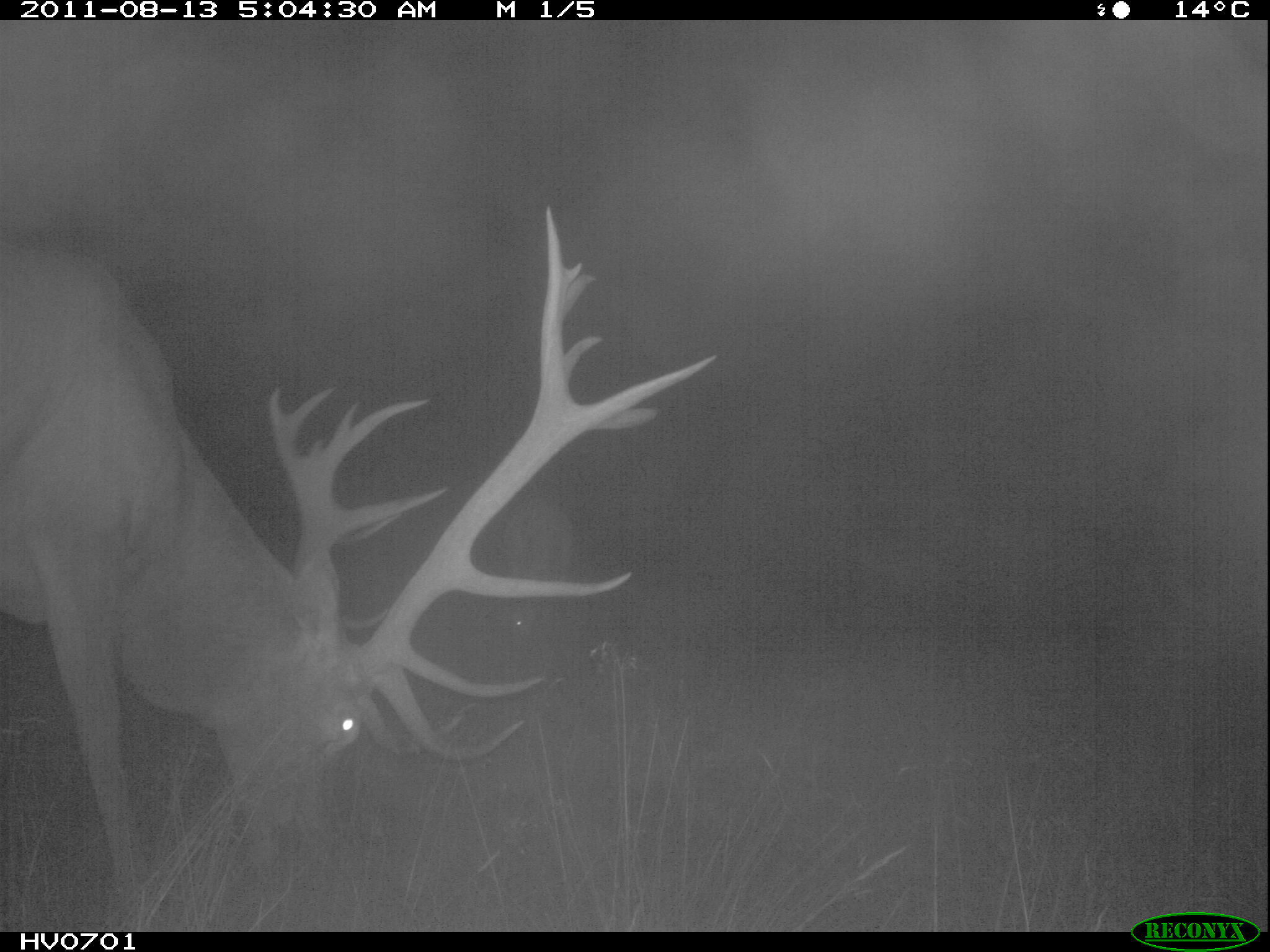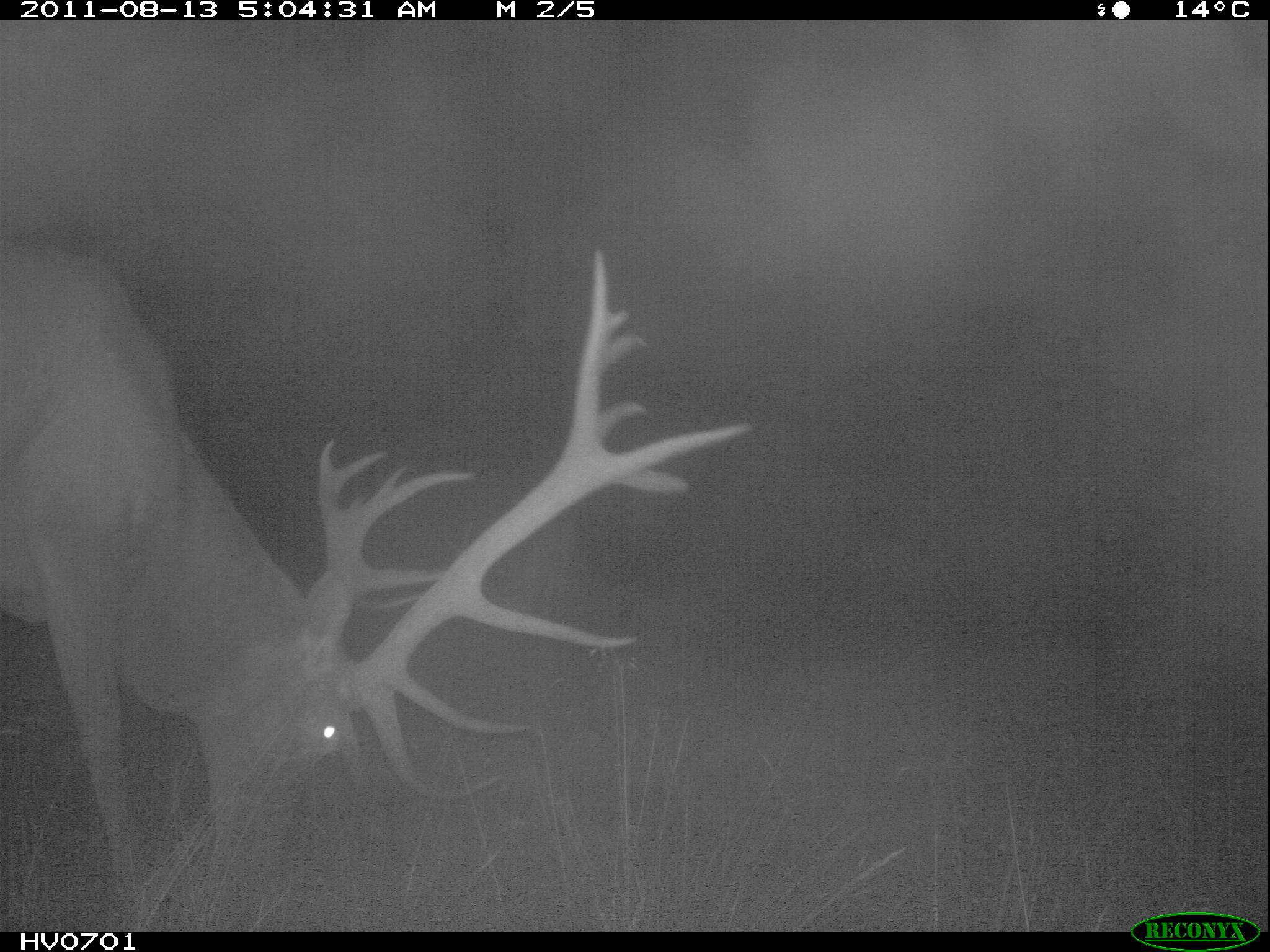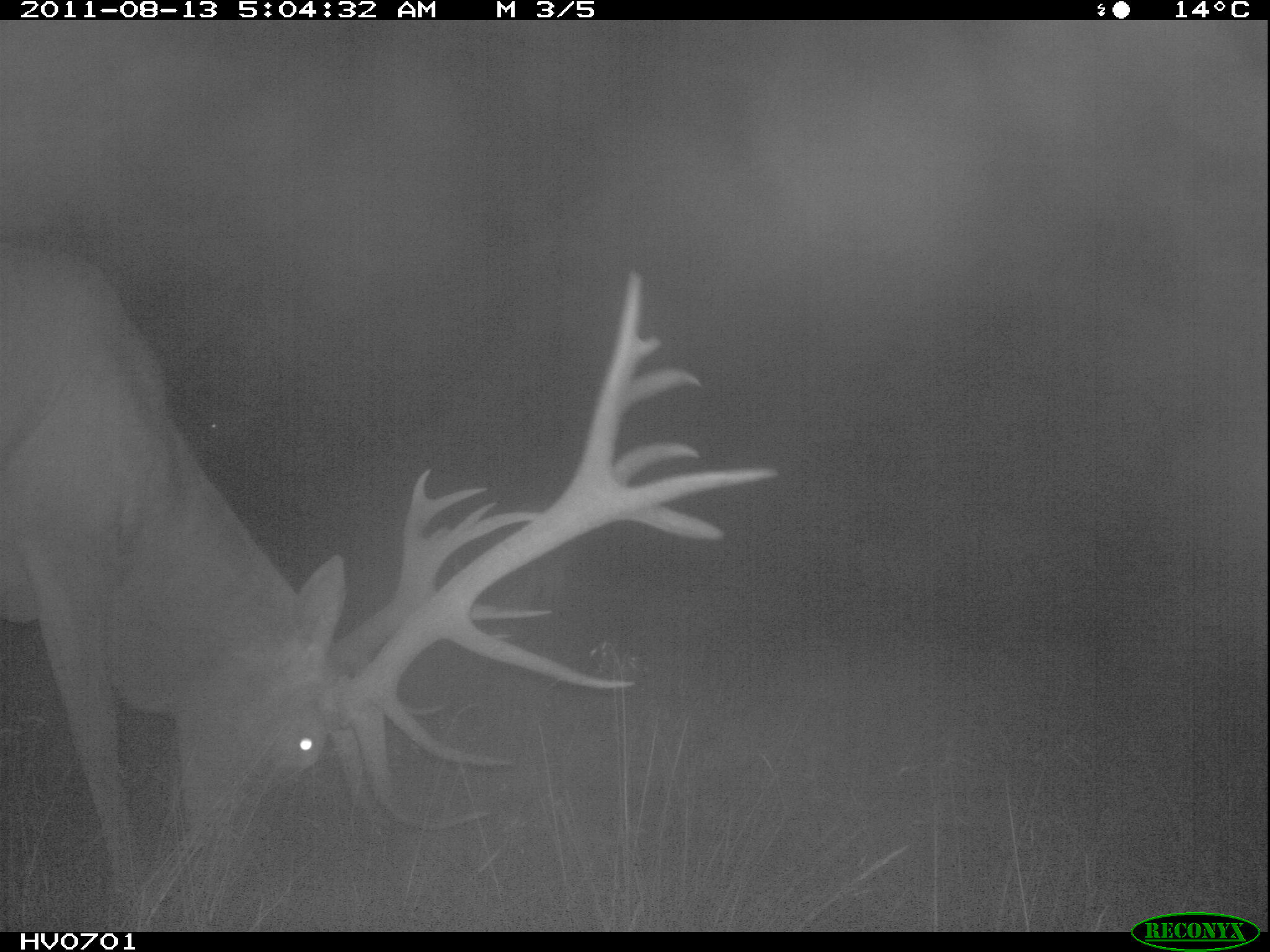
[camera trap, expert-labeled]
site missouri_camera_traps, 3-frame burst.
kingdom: Animalia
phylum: Chordata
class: Mammalia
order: Artiodactyla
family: Cervidae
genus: Cervus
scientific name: Cervus elaphus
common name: red deer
Red deer (Cervus elaphus). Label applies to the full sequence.